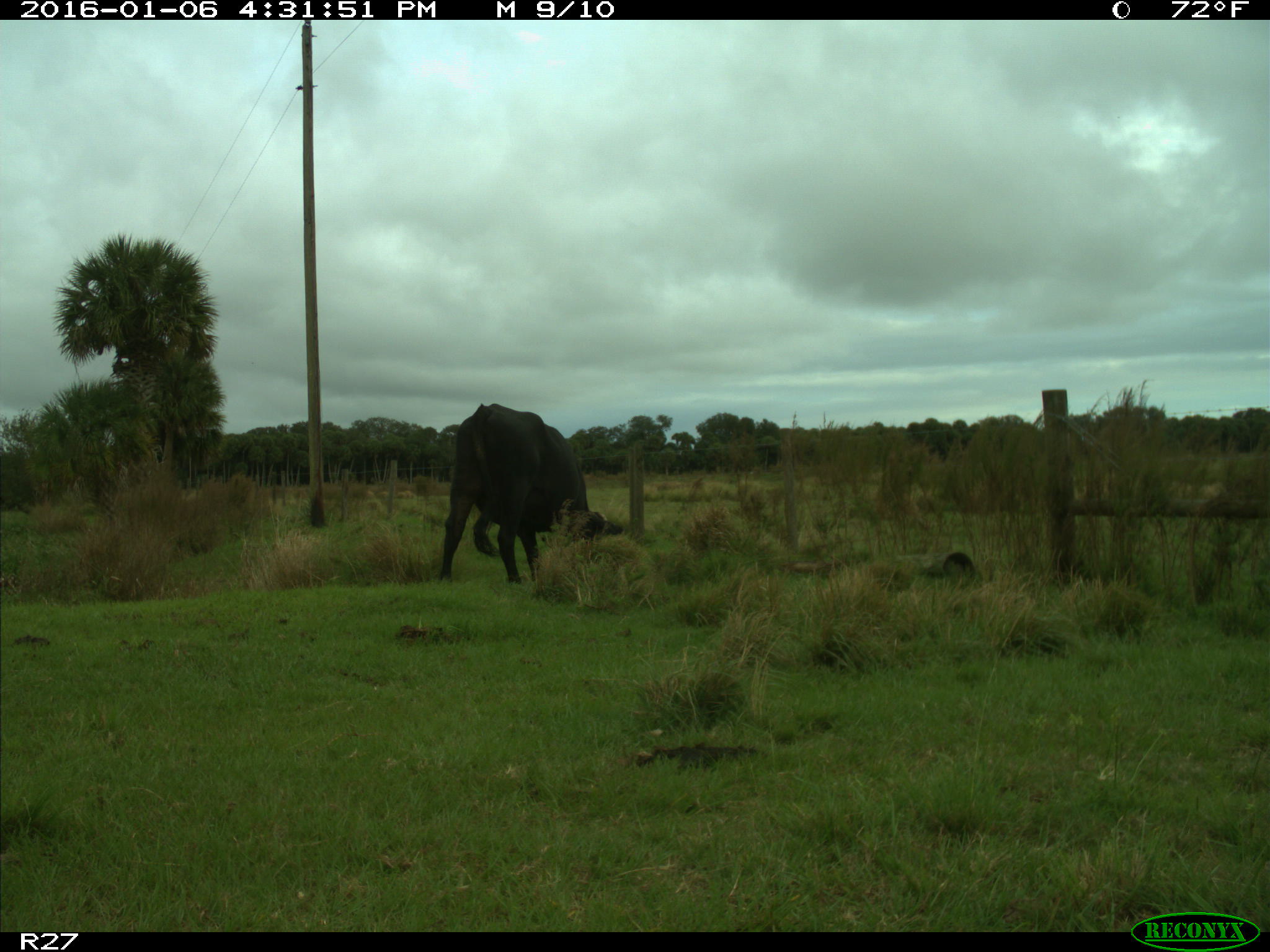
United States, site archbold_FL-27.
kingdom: Animalia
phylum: Chordata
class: Mammalia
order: Artiodactyla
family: Bovidae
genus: Bos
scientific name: Bos taurus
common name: domestic cow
Bos taurus (domestic cow).